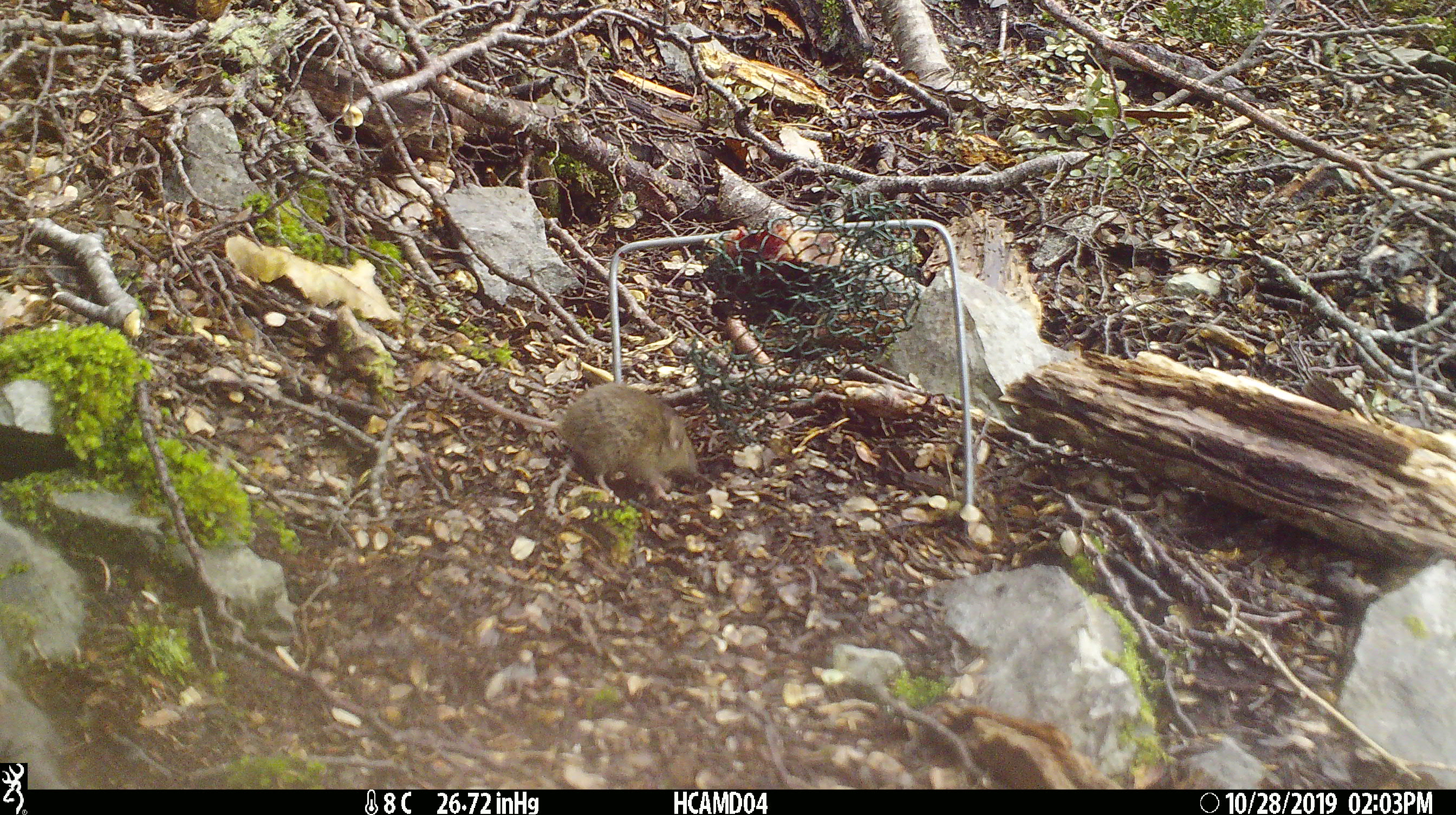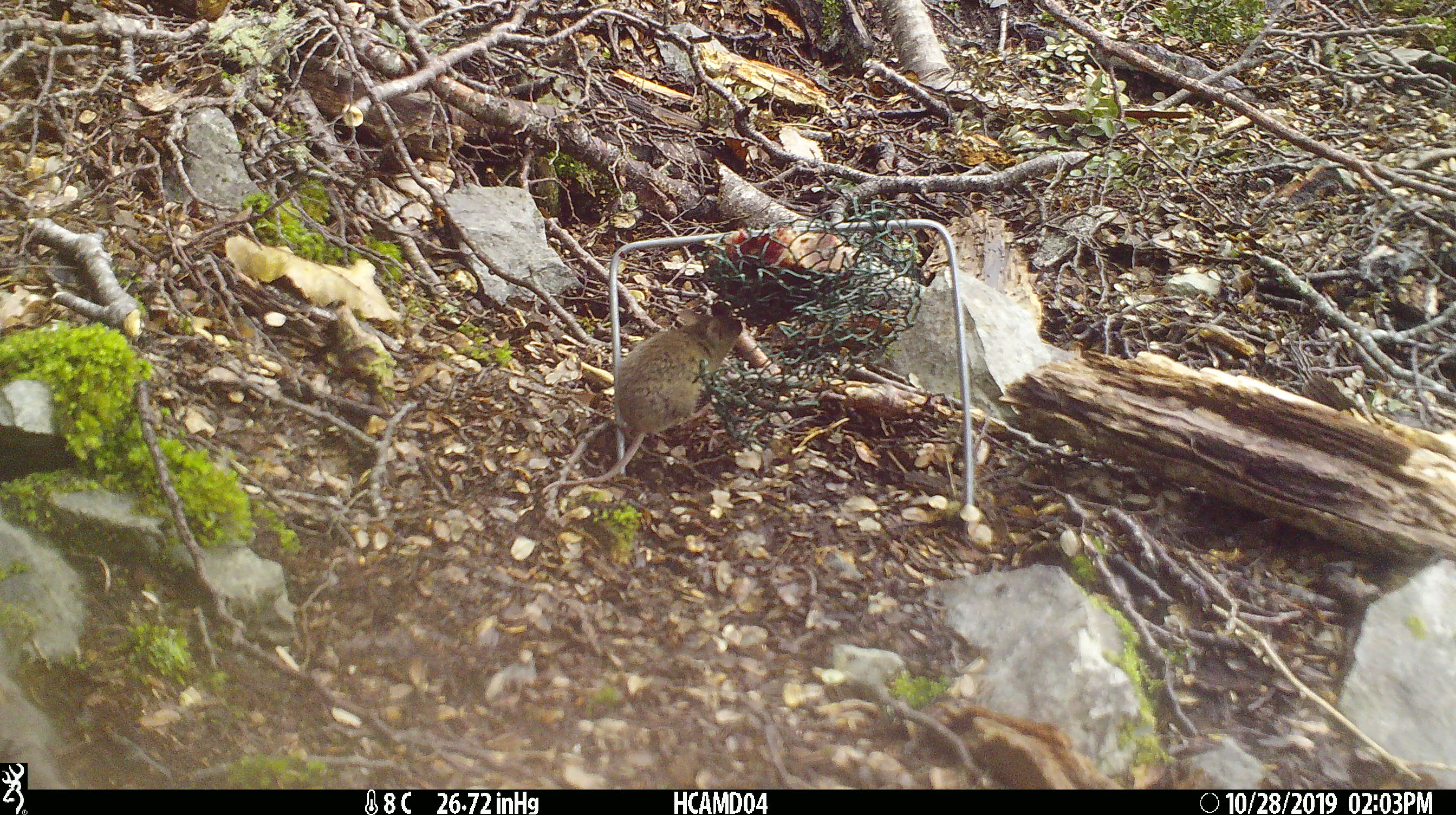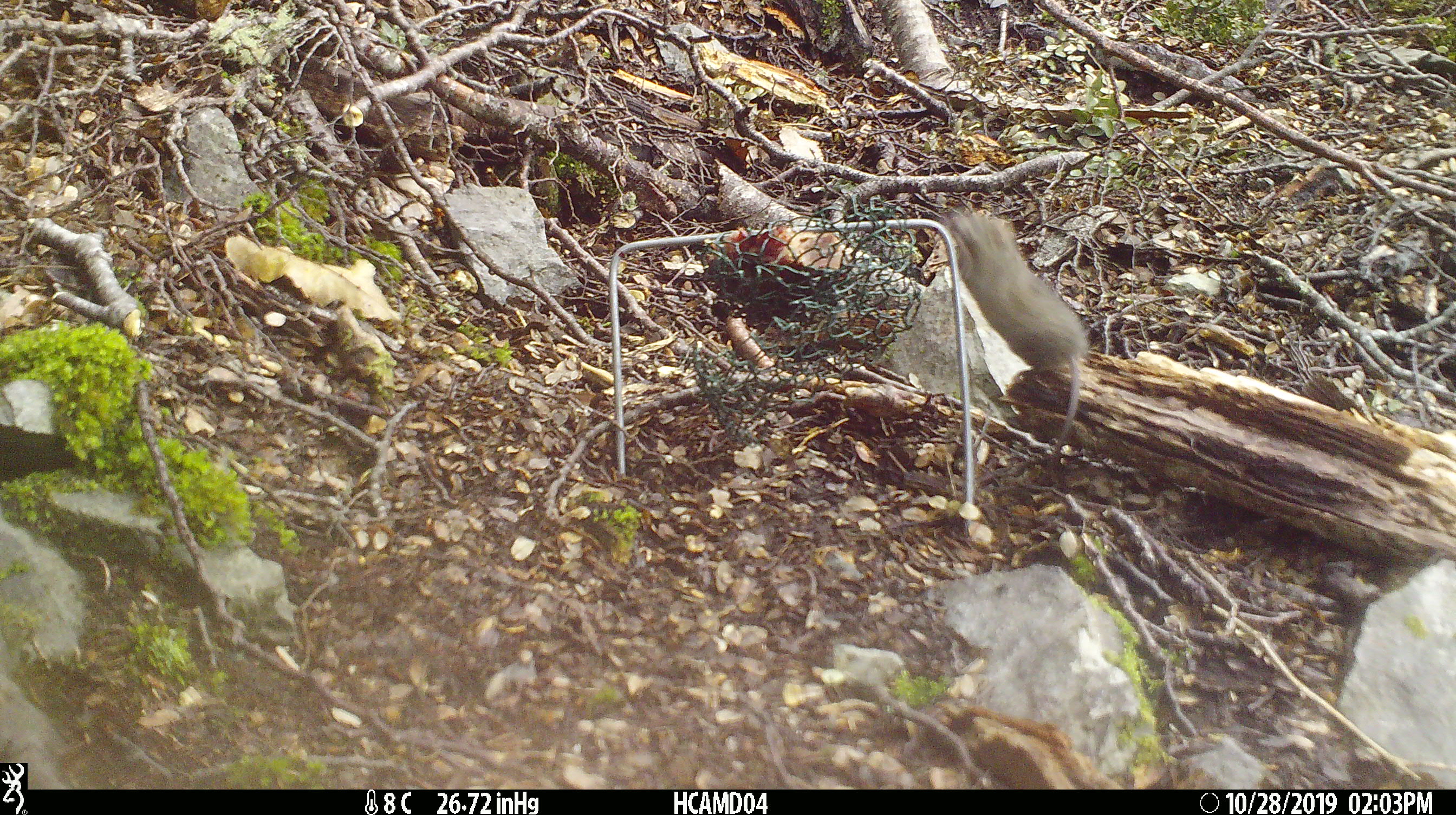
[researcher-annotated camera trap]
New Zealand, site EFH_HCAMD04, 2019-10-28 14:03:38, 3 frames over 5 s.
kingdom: Animalia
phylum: Chordata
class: Mammalia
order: Rodentia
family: Muridae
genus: Mus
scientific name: Mus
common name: mouse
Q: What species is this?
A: Mouse (Mus).